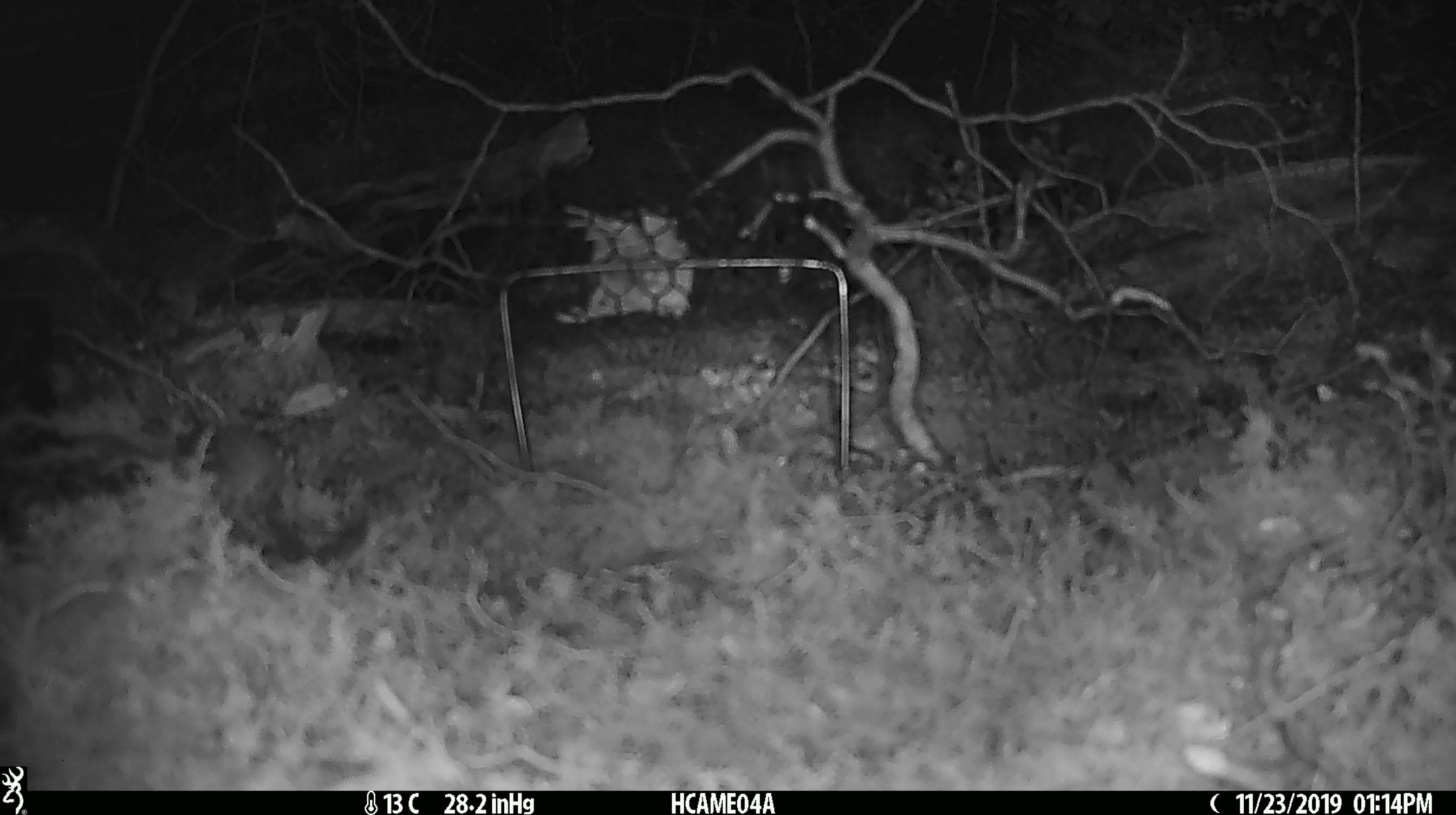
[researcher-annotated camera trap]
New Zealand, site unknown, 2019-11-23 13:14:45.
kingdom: Animalia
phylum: Chordata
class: Mammalia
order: Rodentia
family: Muridae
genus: Mus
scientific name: Mus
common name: mouse